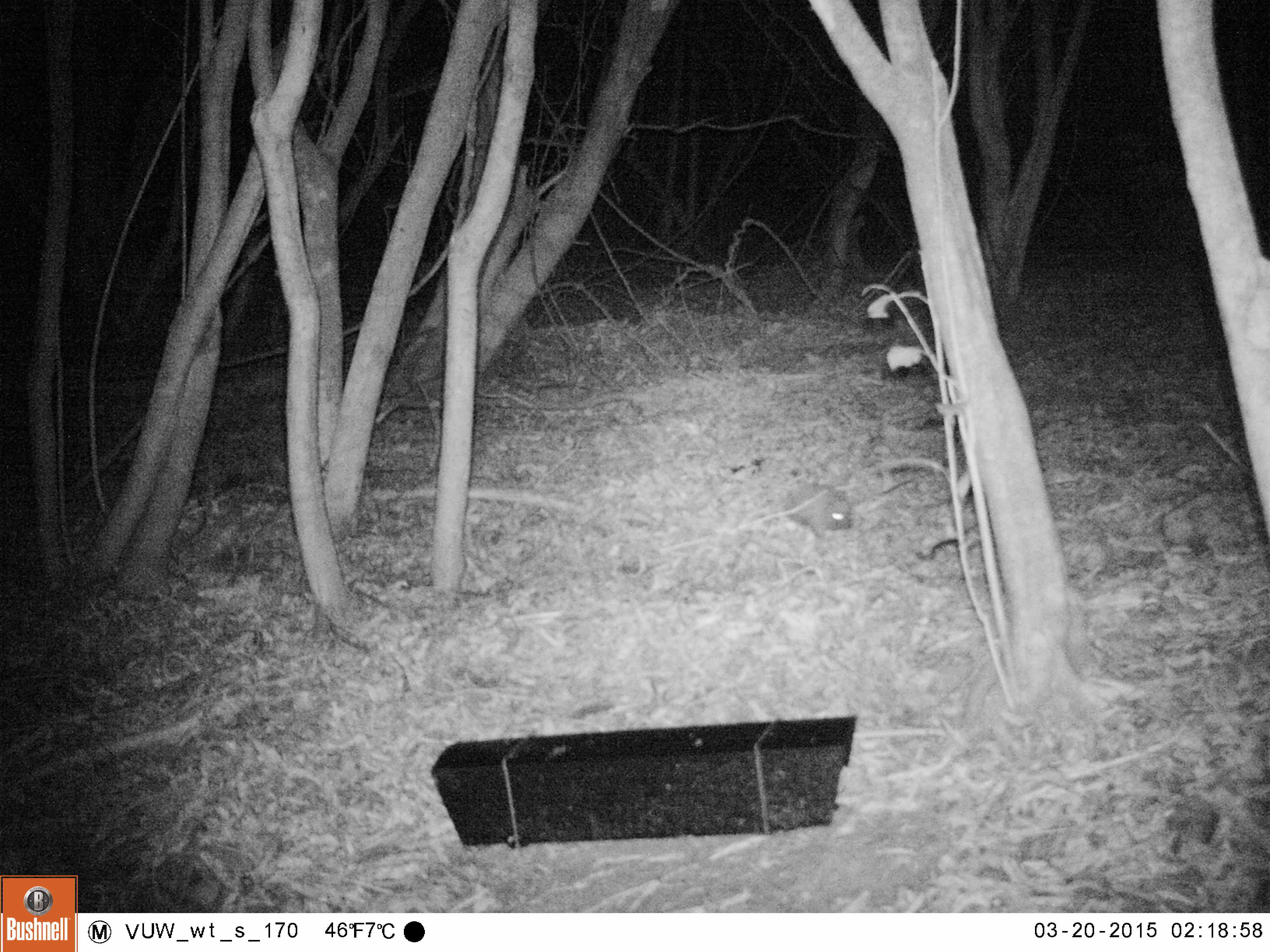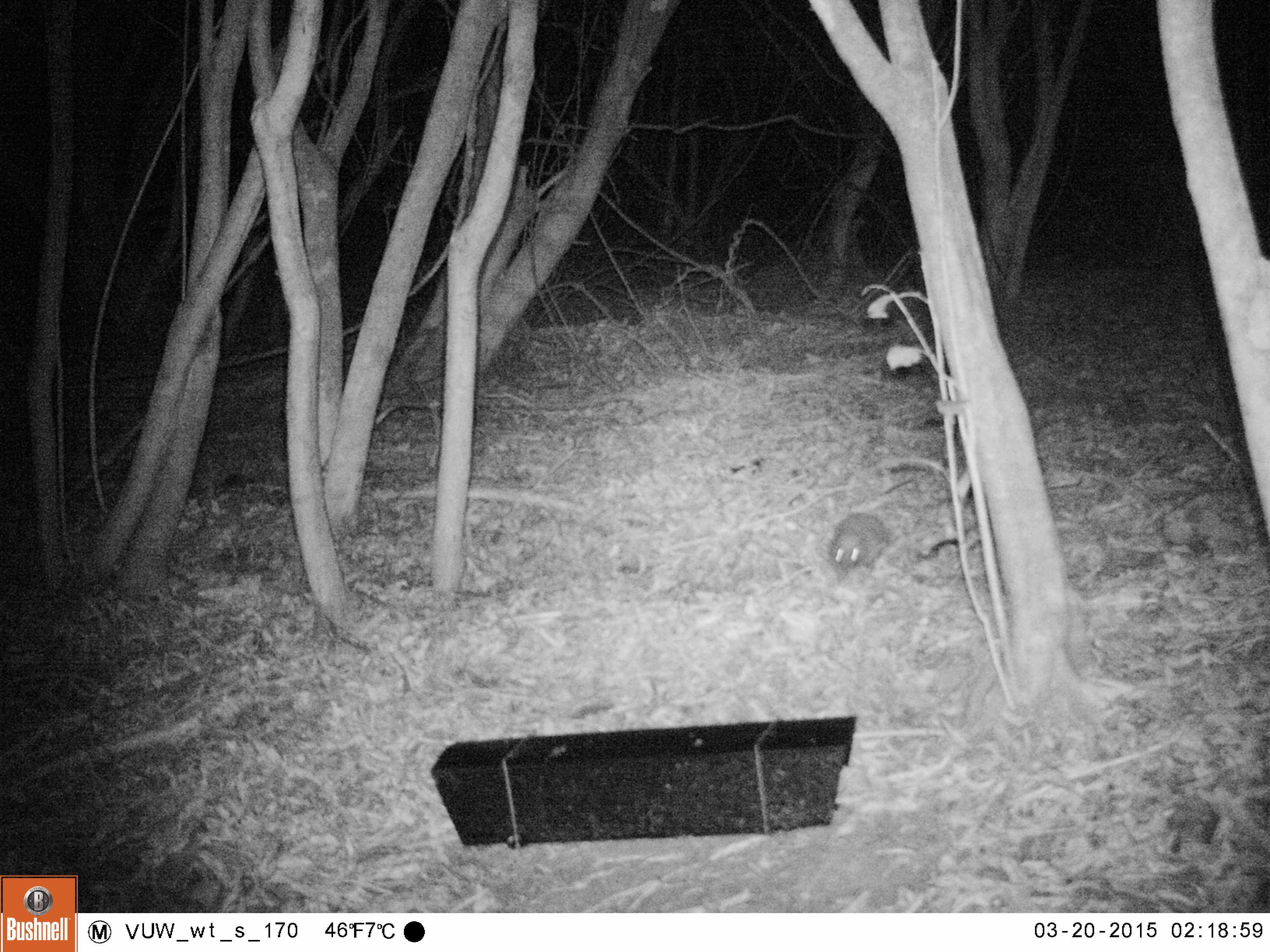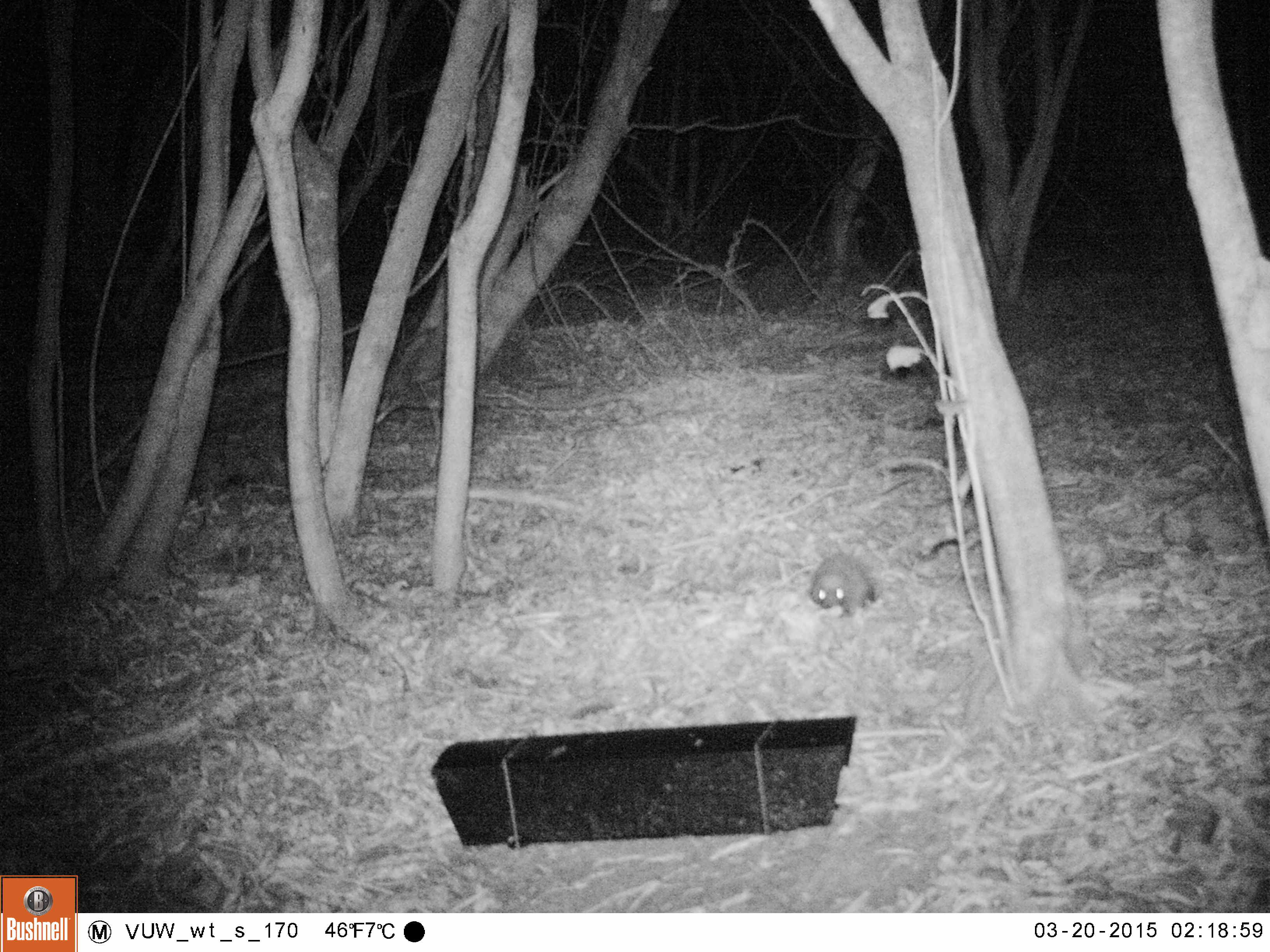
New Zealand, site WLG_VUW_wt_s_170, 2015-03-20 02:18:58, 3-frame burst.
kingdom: Animalia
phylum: Chordata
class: Mammalia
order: Eulipotyphla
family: Erinaceidae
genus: Erinaceus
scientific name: Erinaceus europaeus europaeus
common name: european hedgehog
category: hedgehog